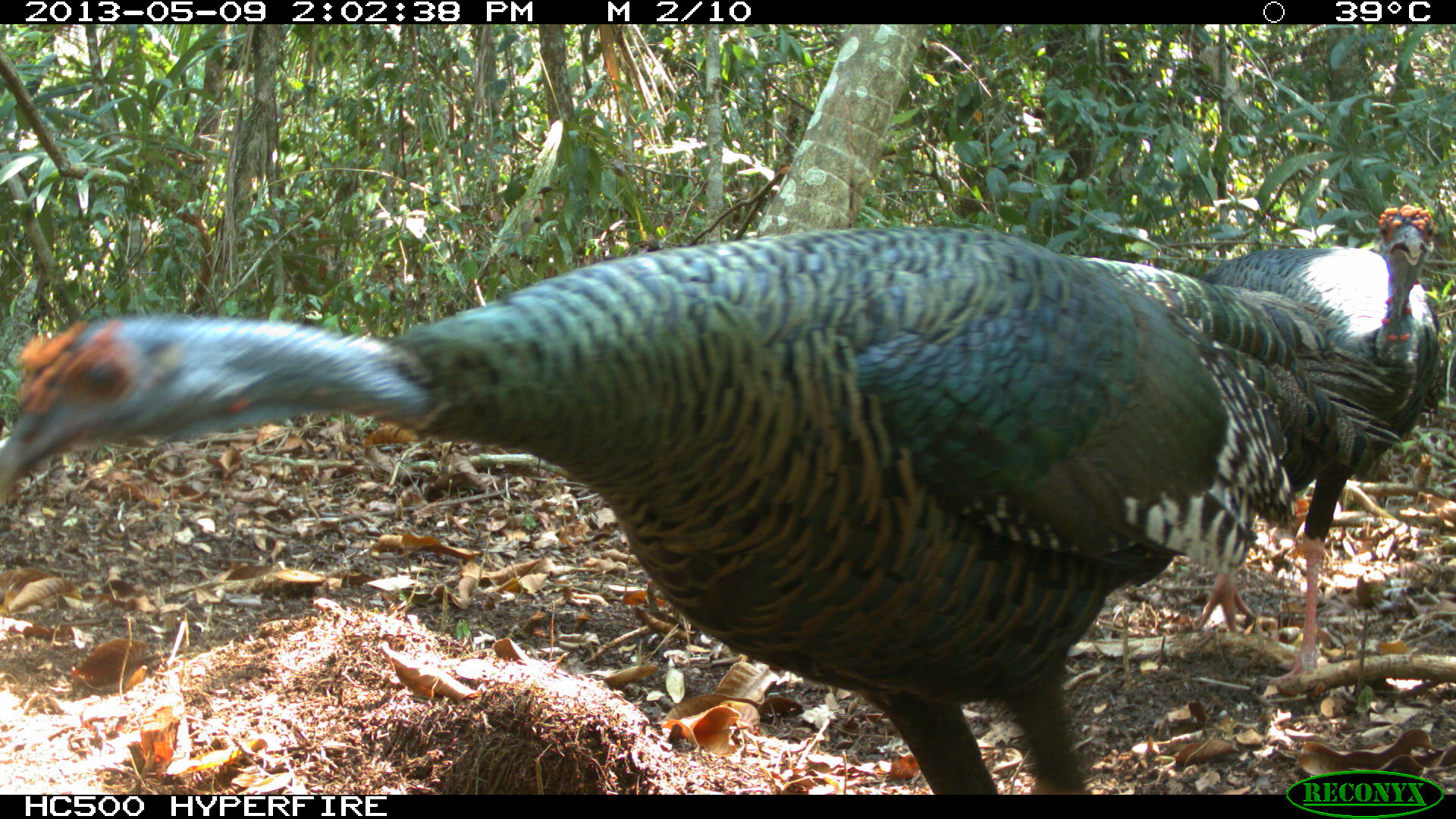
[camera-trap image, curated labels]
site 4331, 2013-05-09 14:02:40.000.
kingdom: Animalia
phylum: Chordata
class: Aves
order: Galliformes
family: Phasianidae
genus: Meleagris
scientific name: Meleagris ocellata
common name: ocellated turkey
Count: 2.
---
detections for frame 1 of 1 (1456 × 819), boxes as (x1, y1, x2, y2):
meleagris ocellata: (0, 224, 1416, 794); (1194, 203, 1444, 684)